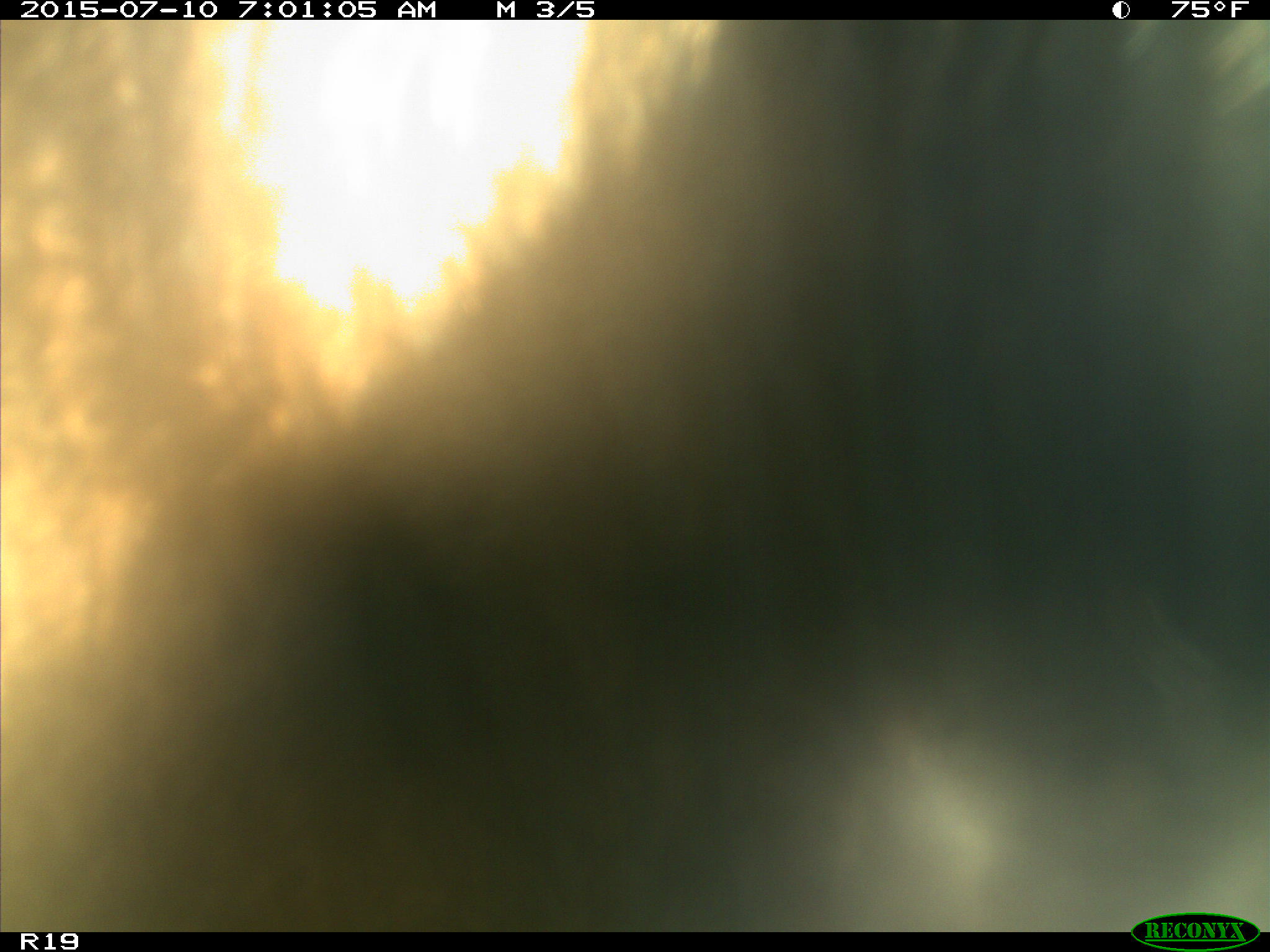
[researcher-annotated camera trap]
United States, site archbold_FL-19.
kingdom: Animalia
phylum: Chordata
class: Mammalia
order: Artiodactyla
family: Bovidae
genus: Bos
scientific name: Bos taurus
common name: domestic cow